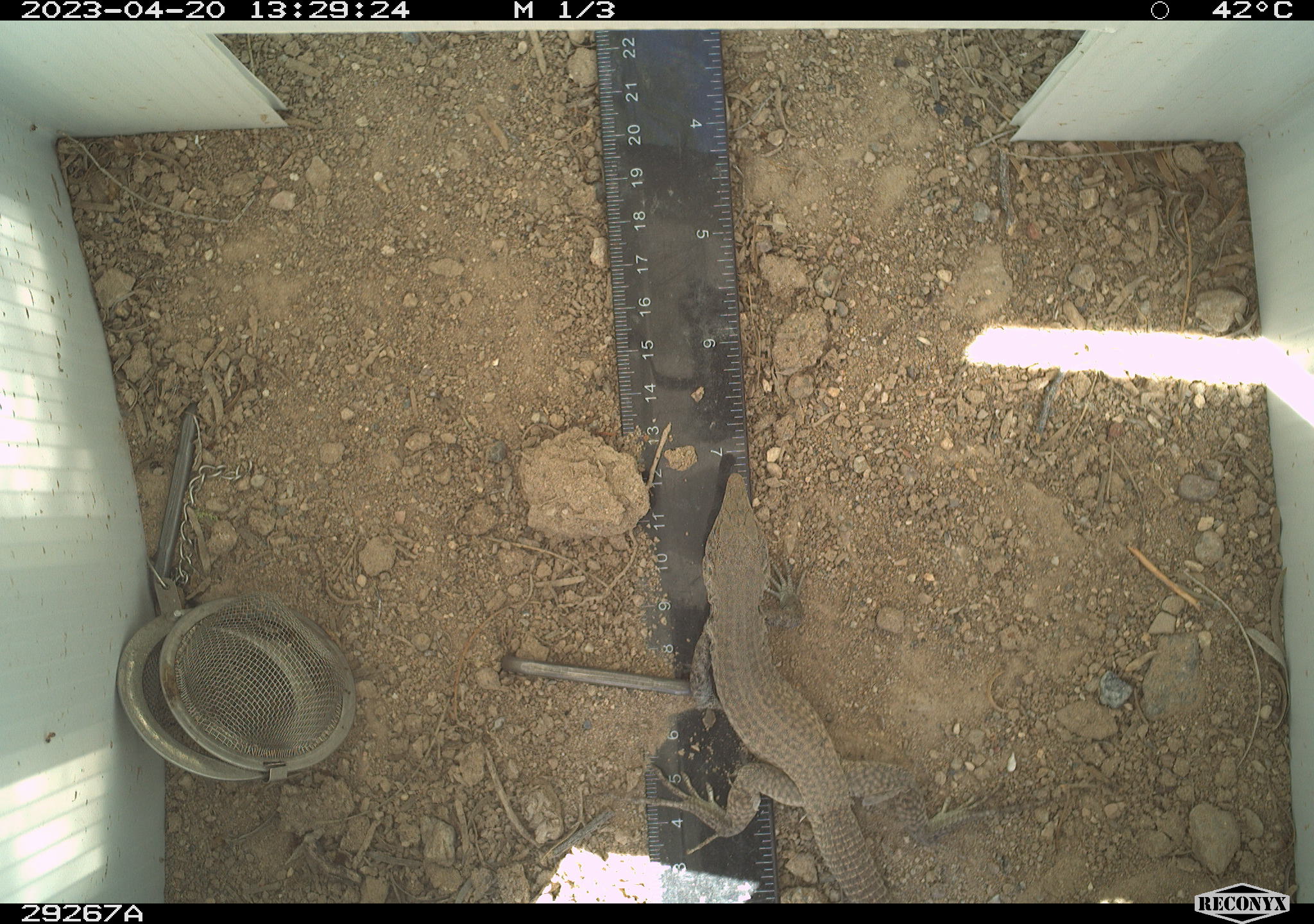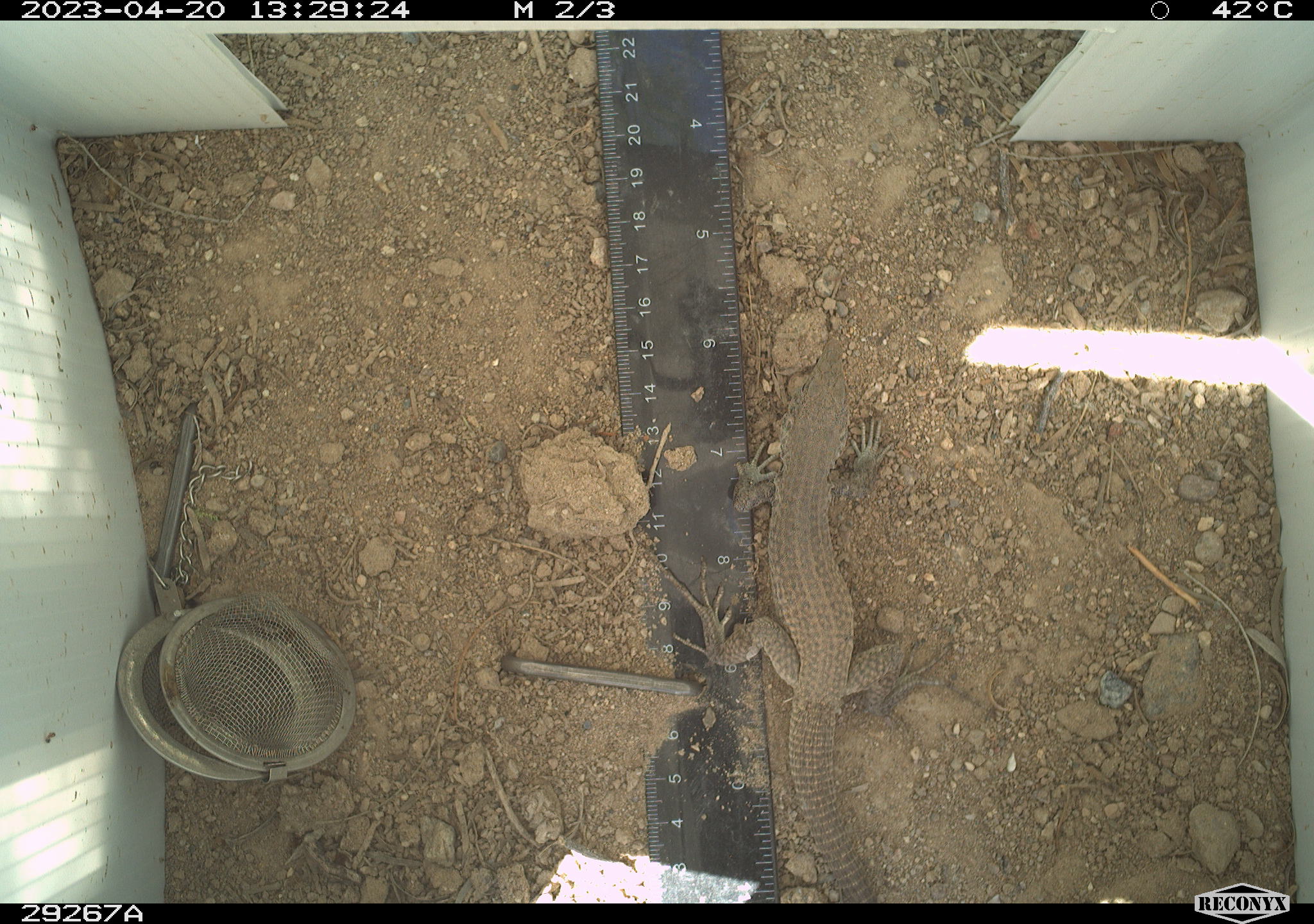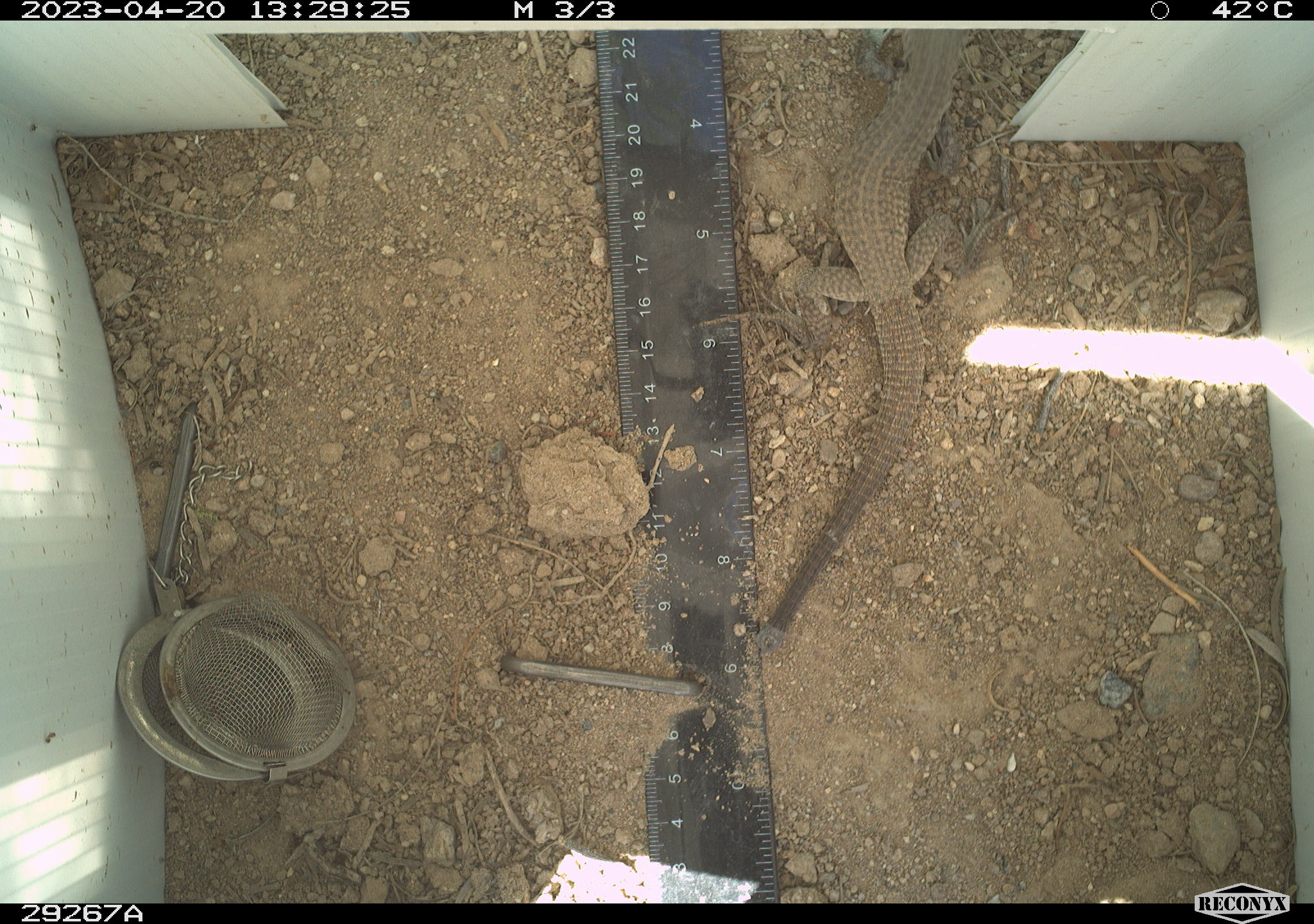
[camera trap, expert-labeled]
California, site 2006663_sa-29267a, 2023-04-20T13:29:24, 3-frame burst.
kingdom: Animalia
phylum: Chordata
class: Reptilia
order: Squamata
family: Teiidae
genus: Aspidoscelis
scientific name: Aspidoscelis tigris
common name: western whiptail